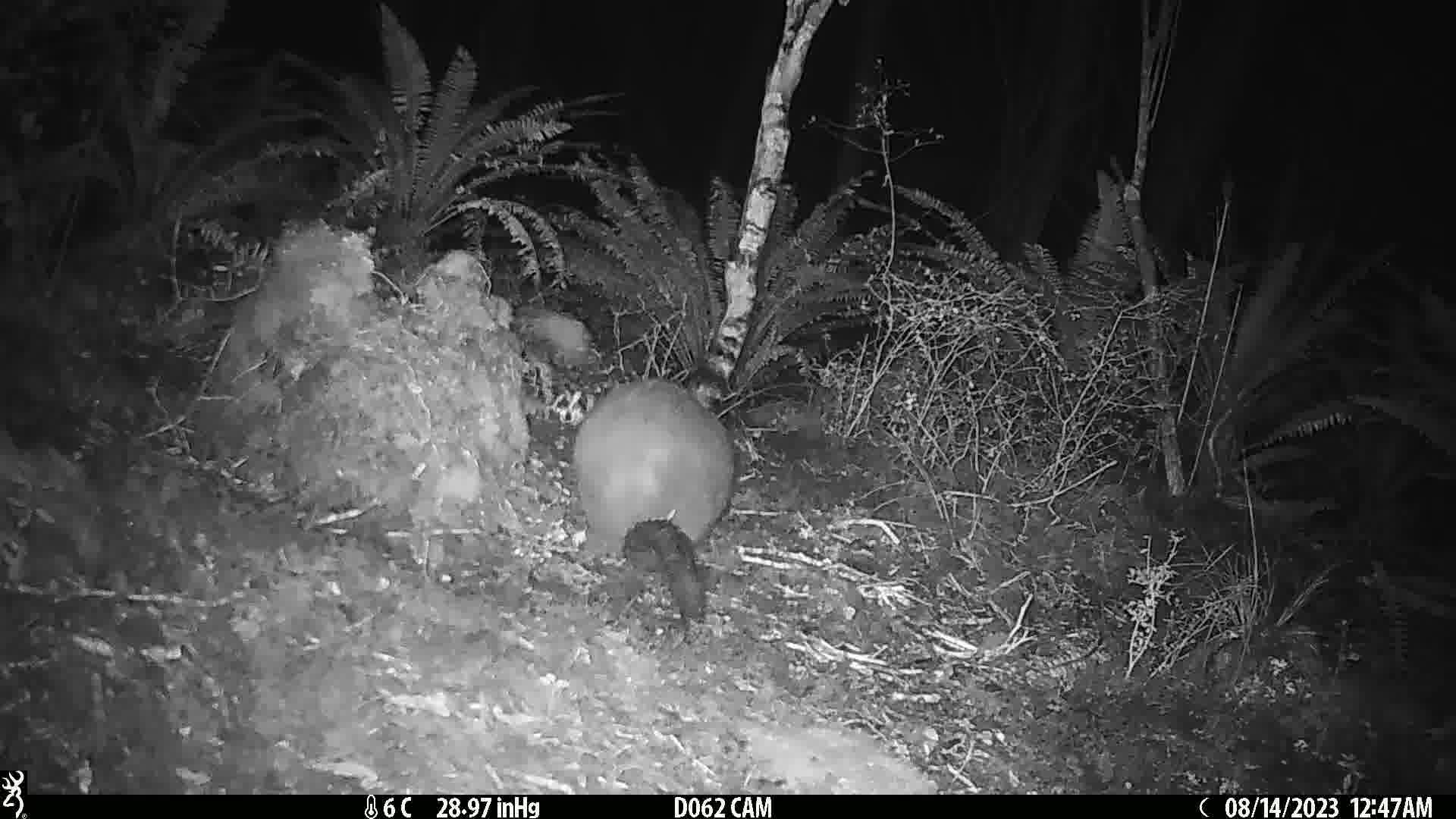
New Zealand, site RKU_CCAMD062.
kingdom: Animalia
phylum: Chordata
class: Mammalia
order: Diprotodontia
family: Phalangeridae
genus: Trichosurus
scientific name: Trichosurus vulpecula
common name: common brushtail possum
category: possum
Possum (common brushtail possum) (Trichosurus vulpecula).